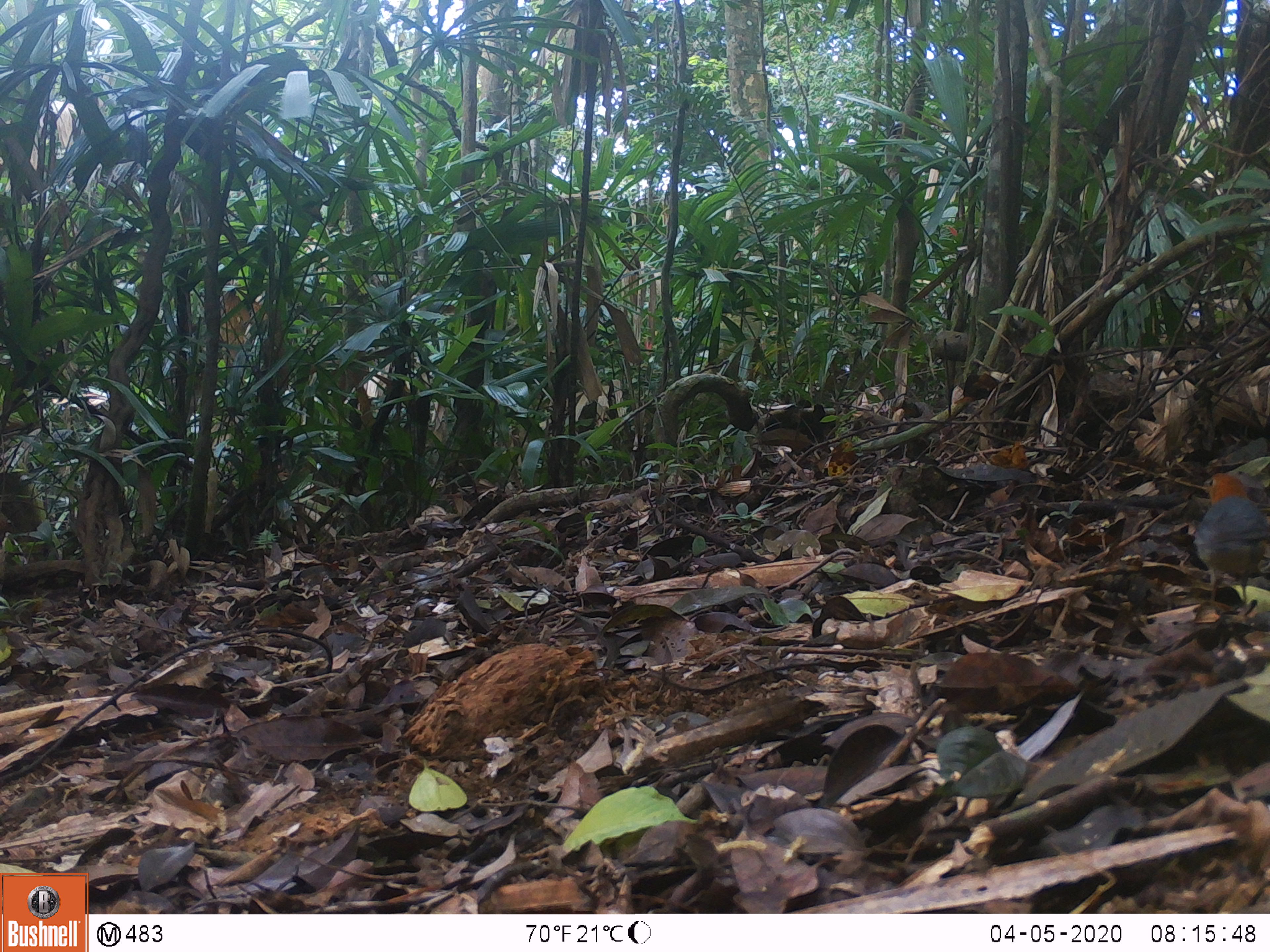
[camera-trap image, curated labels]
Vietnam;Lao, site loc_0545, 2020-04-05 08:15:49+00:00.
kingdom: Animalia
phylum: Chordata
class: Aves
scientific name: Aves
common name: bird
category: unidentified bird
Unidentified bird (bird) (Aves). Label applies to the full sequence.